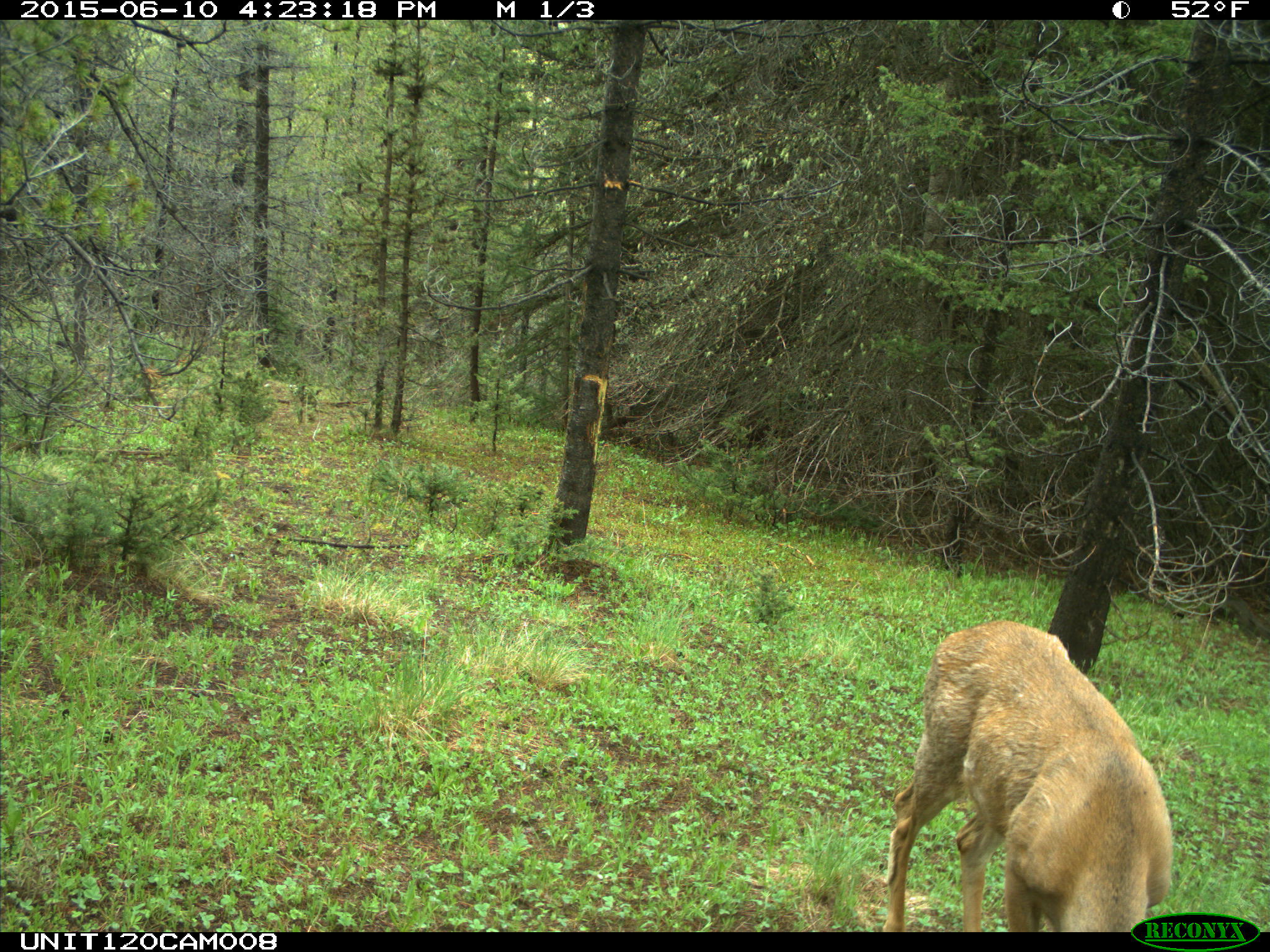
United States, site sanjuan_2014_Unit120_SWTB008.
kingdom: Animalia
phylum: Chordata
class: Mammalia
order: Artiodactyla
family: Cervidae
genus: Odocoileus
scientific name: Odocoileus hemionus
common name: mule deer